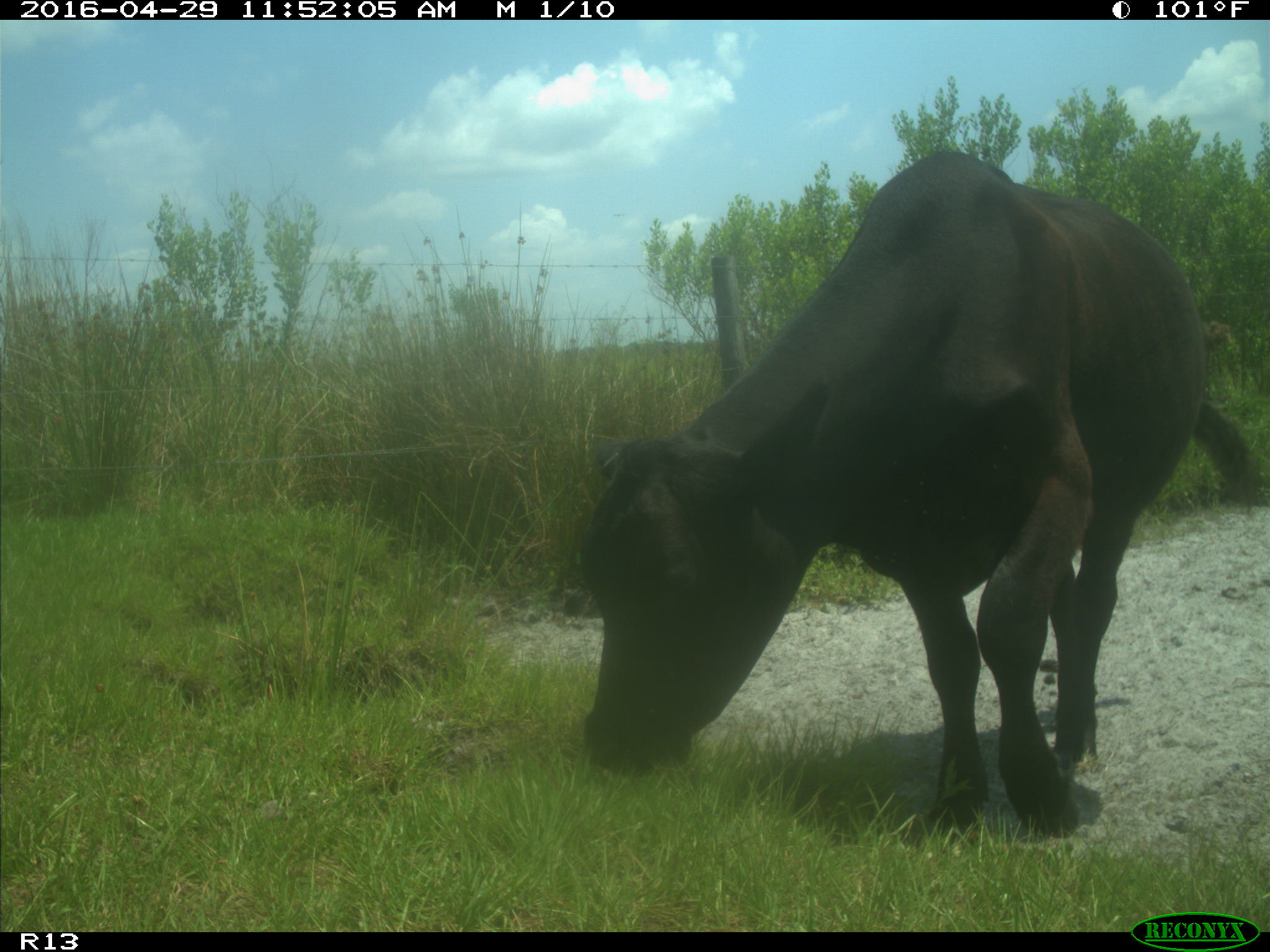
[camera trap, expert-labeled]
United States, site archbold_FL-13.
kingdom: Animalia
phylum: Chordata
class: Mammalia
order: Artiodactyla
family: Bovidae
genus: Bos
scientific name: Bos taurus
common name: domestic cow